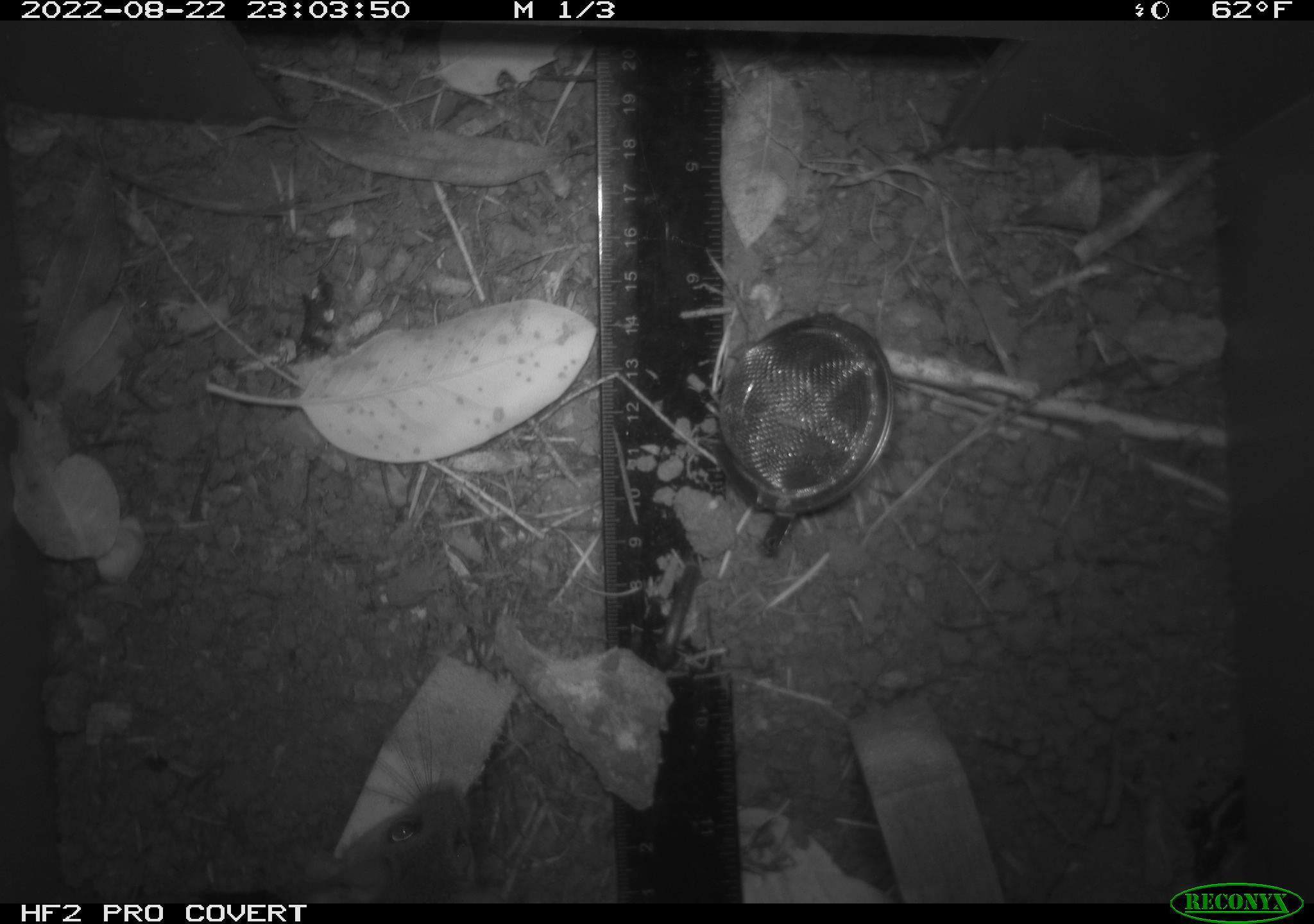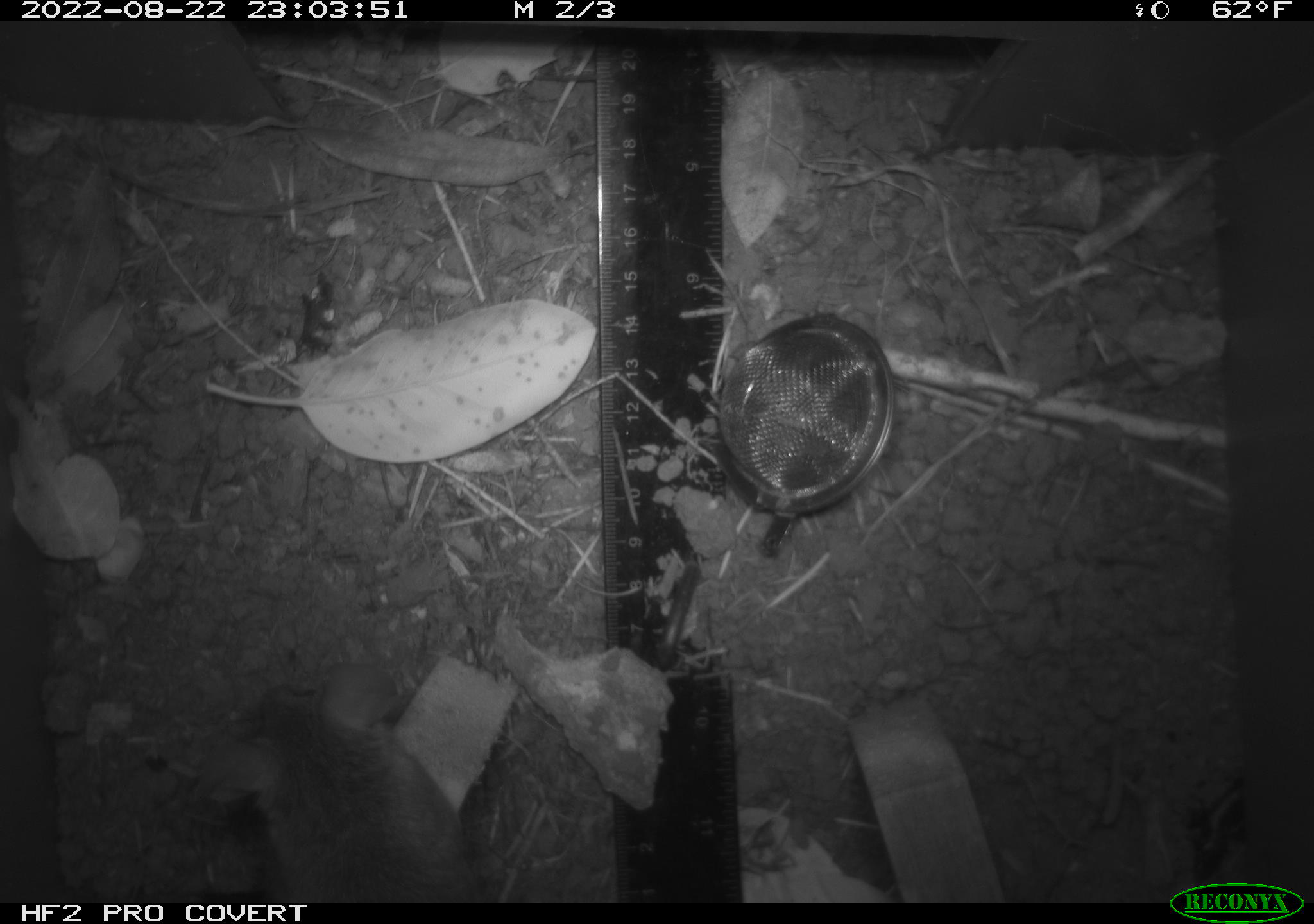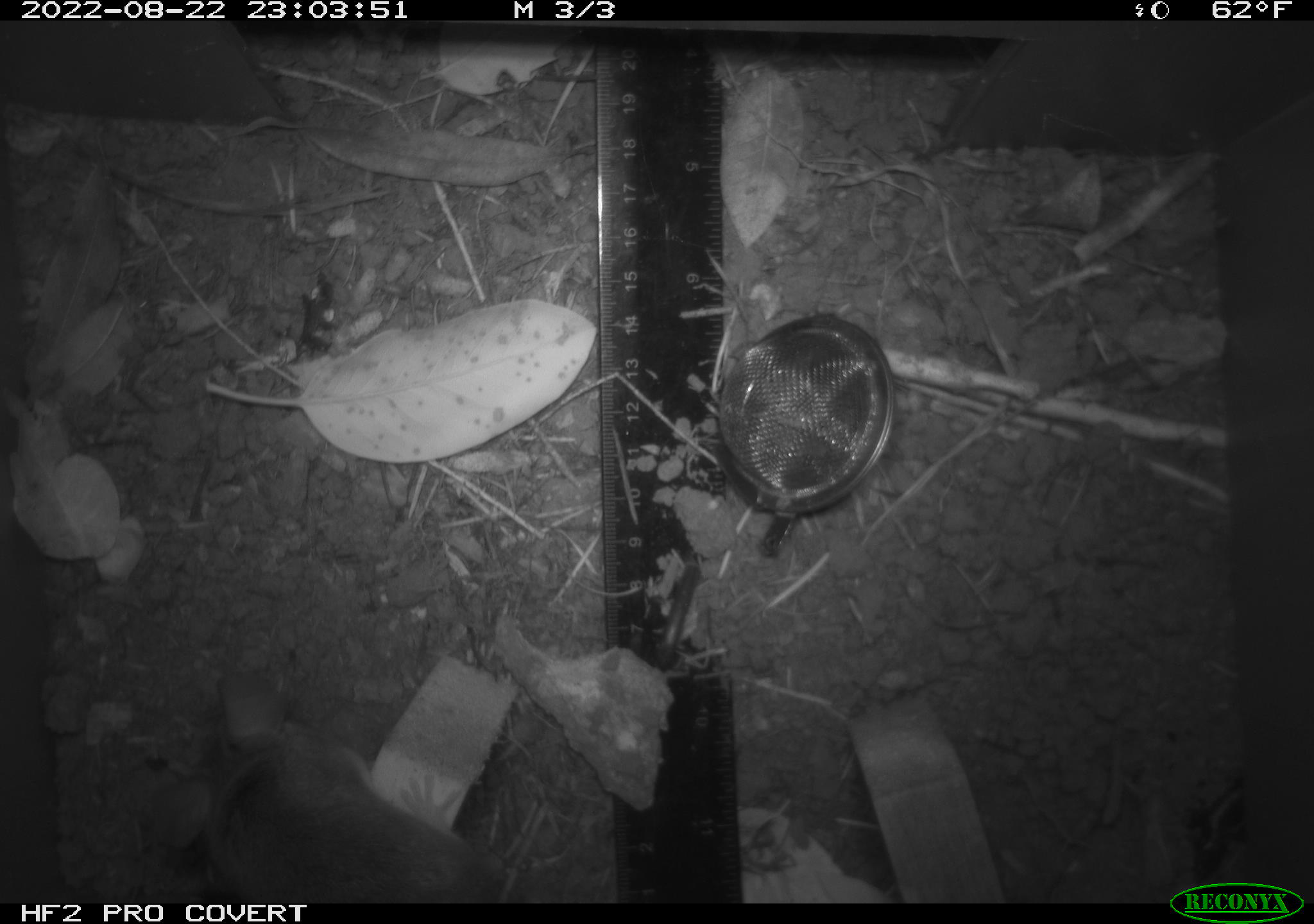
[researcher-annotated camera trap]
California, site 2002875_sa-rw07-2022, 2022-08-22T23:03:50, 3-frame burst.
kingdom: Animalia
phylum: Chordata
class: Mammalia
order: Rodentia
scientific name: Rodentia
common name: mouse species